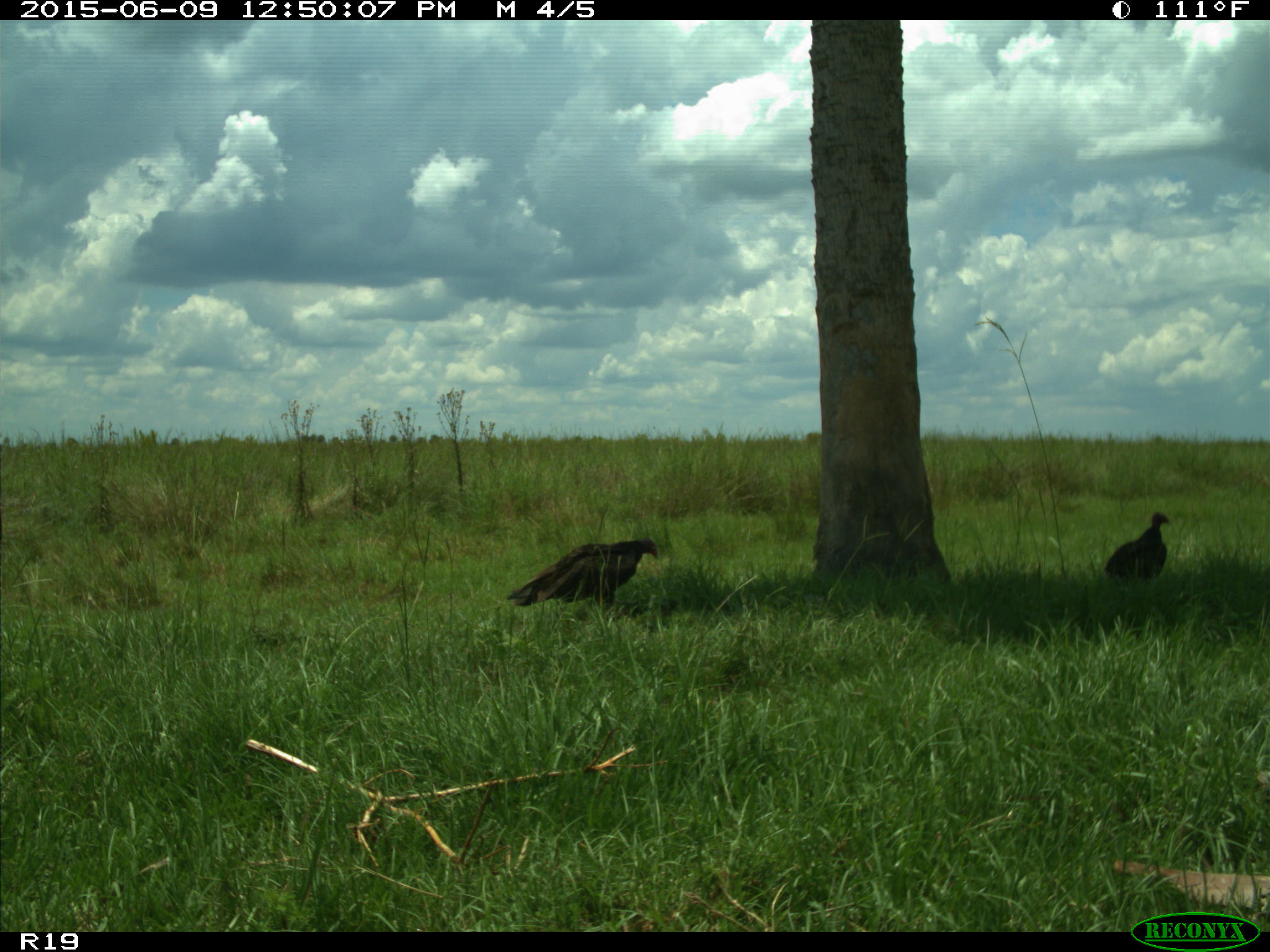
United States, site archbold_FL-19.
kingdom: Animalia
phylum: Chordata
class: Aves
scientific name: Aves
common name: birds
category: unidentified bird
Unidentified bird (birds) (Aves).